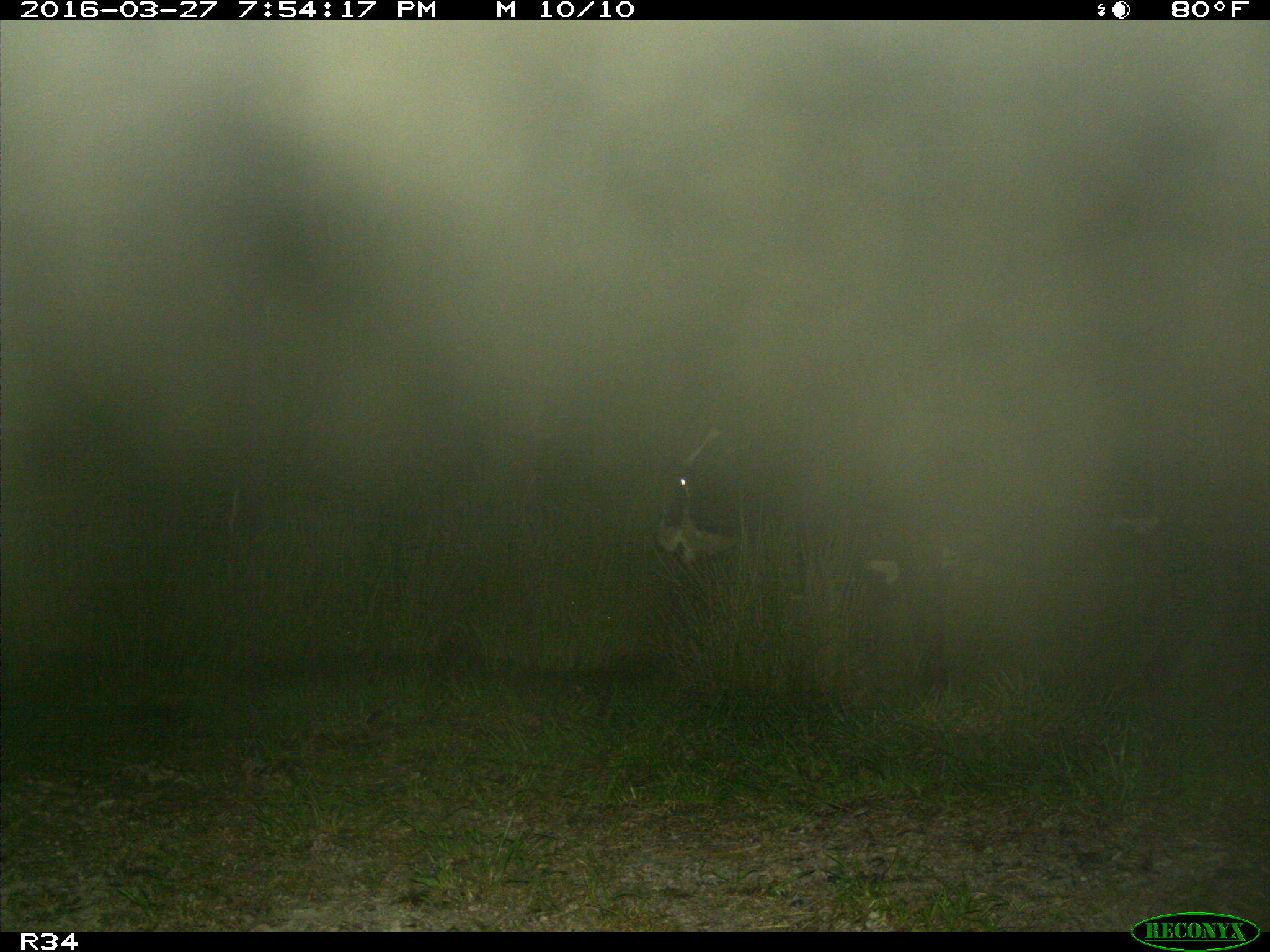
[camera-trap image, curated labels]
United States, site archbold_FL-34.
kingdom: Animalia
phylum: Chordata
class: Mammalia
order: Artiodactyla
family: Bovidae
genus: Bos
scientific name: Bos taurus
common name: domestic cow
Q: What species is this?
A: Bos taurus (domestic cow).